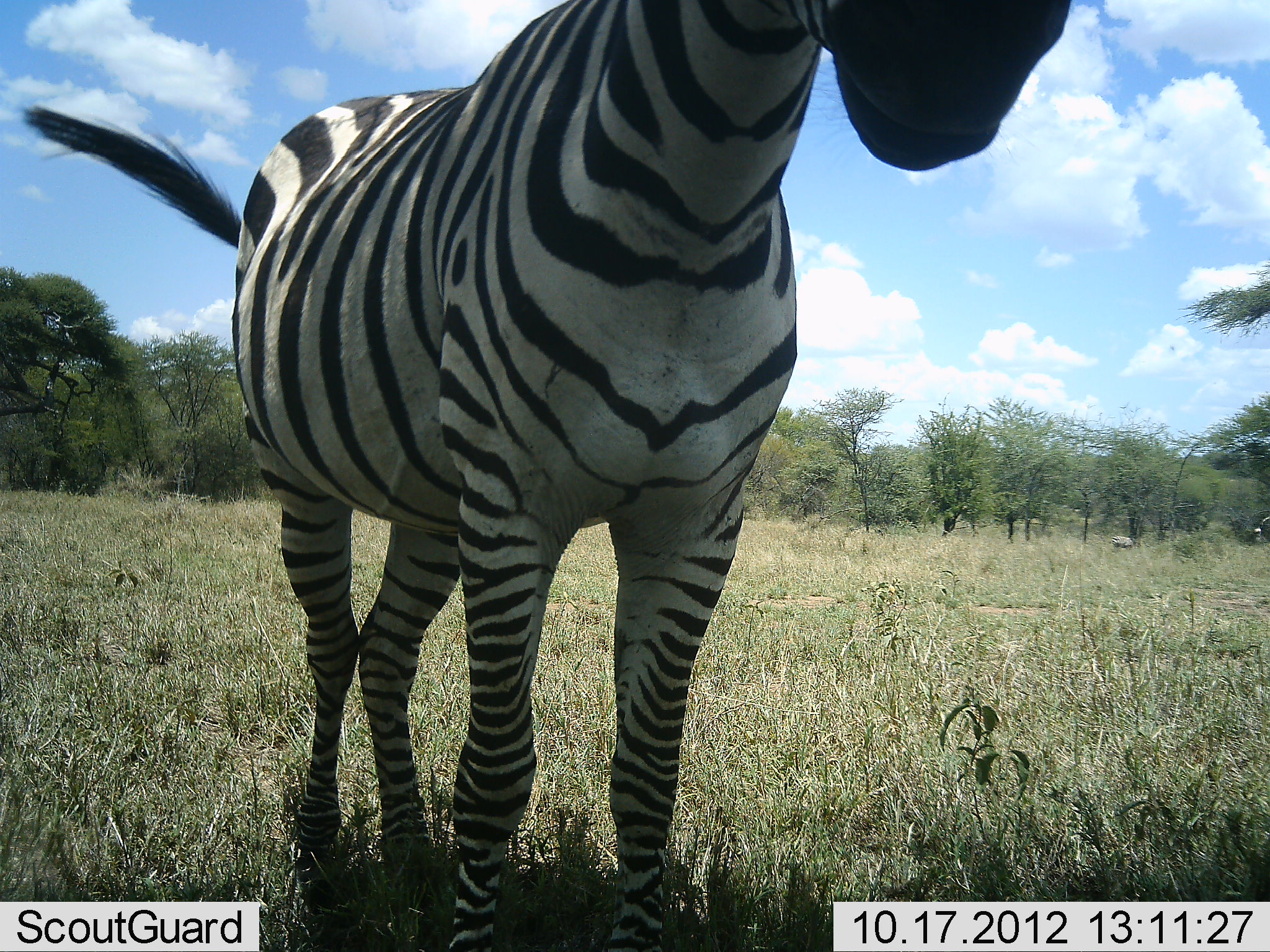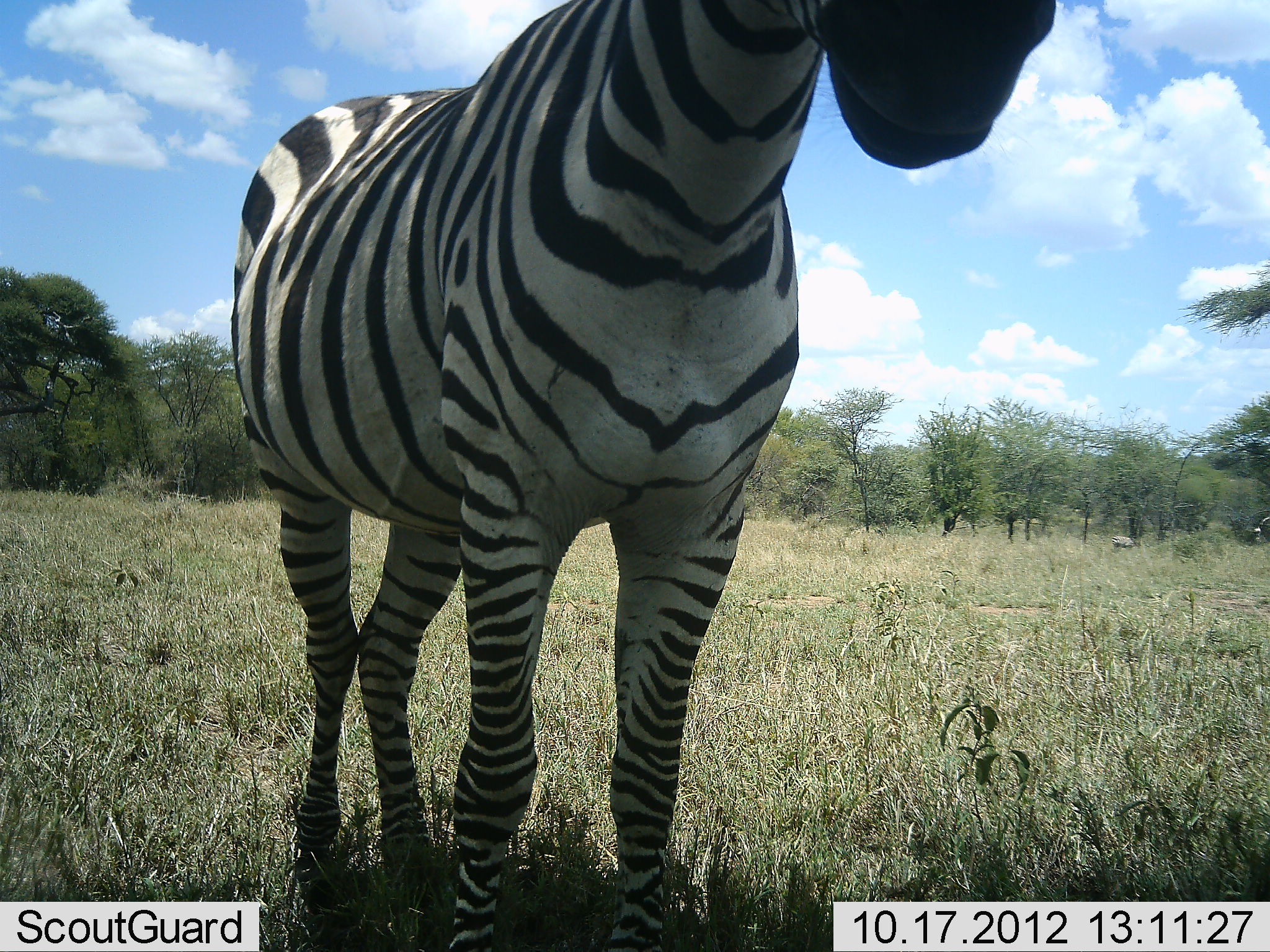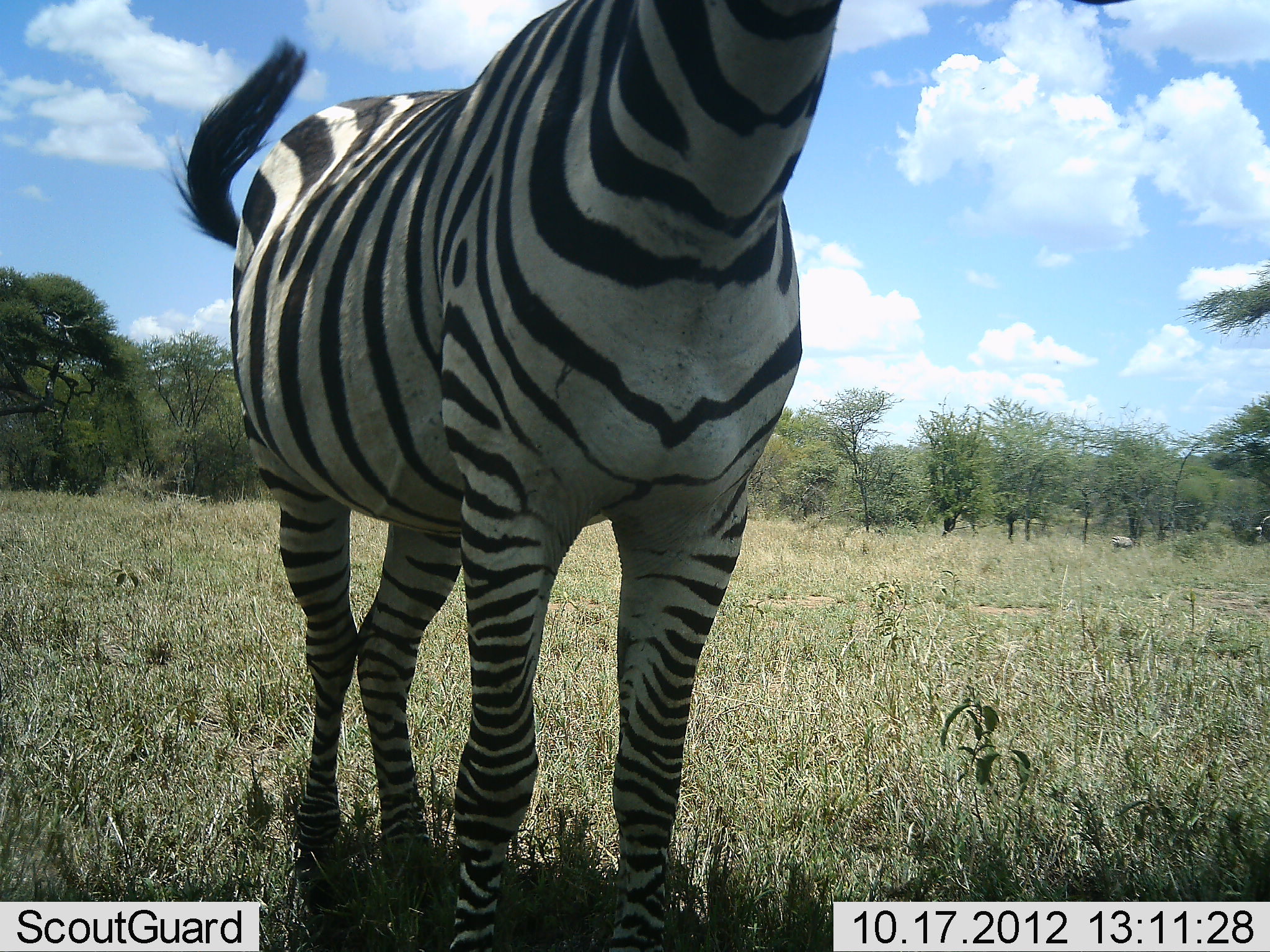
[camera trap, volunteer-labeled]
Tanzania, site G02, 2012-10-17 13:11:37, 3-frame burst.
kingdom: Animalia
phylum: Chordata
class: Mammalia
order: Perissodactyla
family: Equidae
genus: Equus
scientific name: Equus quagga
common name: plains zebra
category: zebra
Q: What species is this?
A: Zebra (plains zebra) (Equus quagga).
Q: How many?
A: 1.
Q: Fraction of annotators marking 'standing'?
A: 100%.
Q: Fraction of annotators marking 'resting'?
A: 0%.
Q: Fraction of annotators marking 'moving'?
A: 0%.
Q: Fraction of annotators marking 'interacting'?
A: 0%.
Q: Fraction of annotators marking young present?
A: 0%.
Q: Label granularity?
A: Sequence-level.